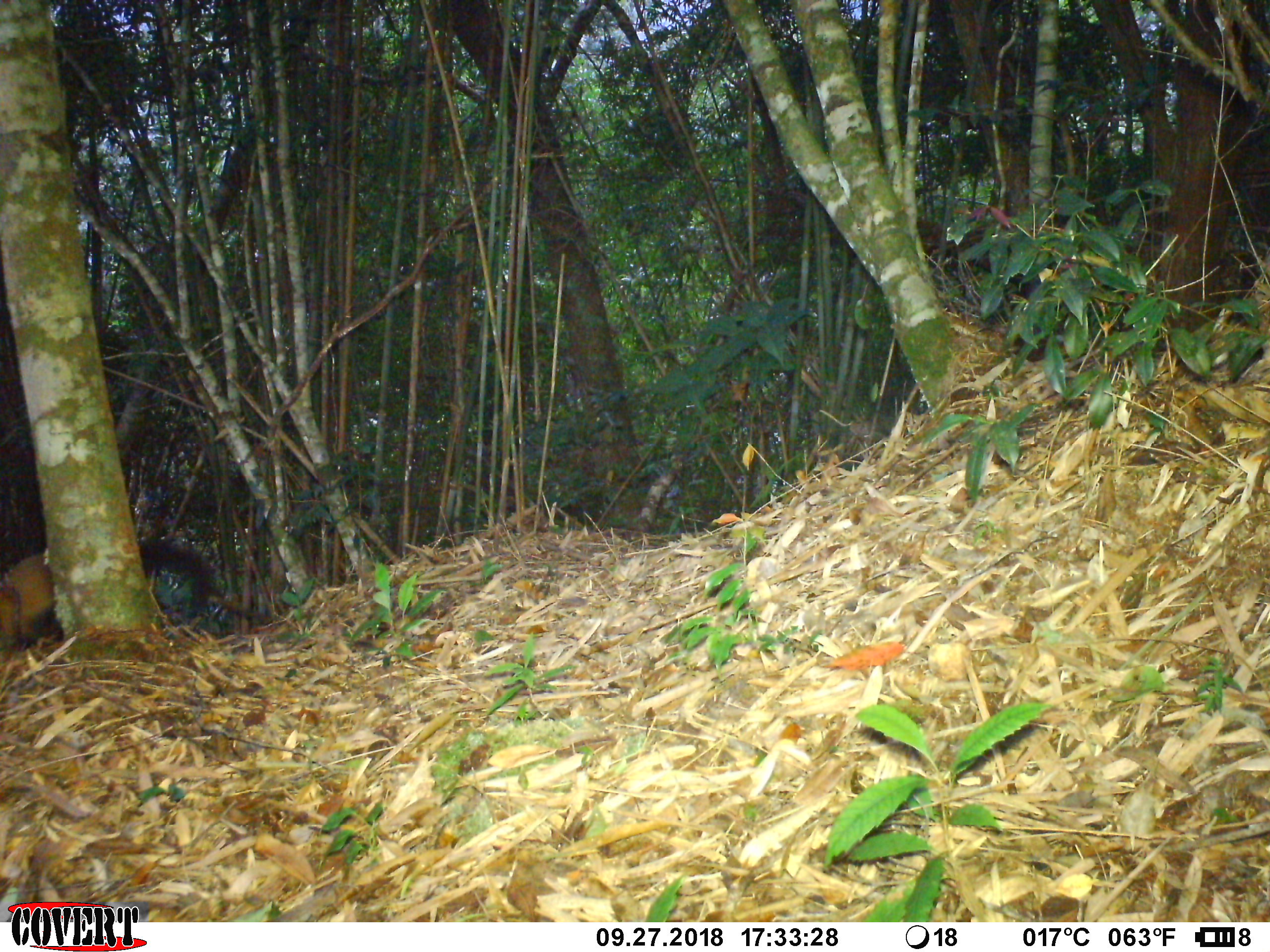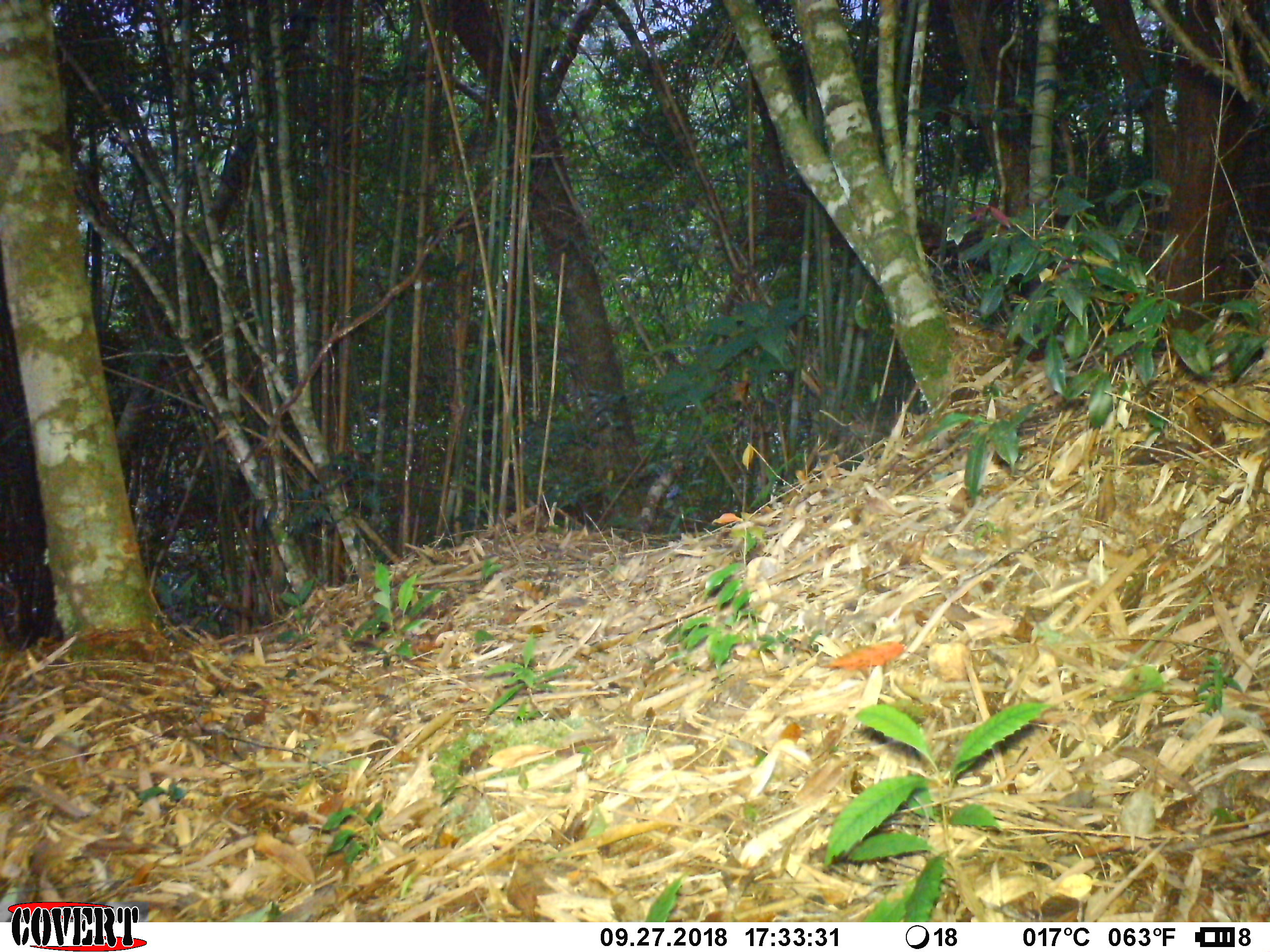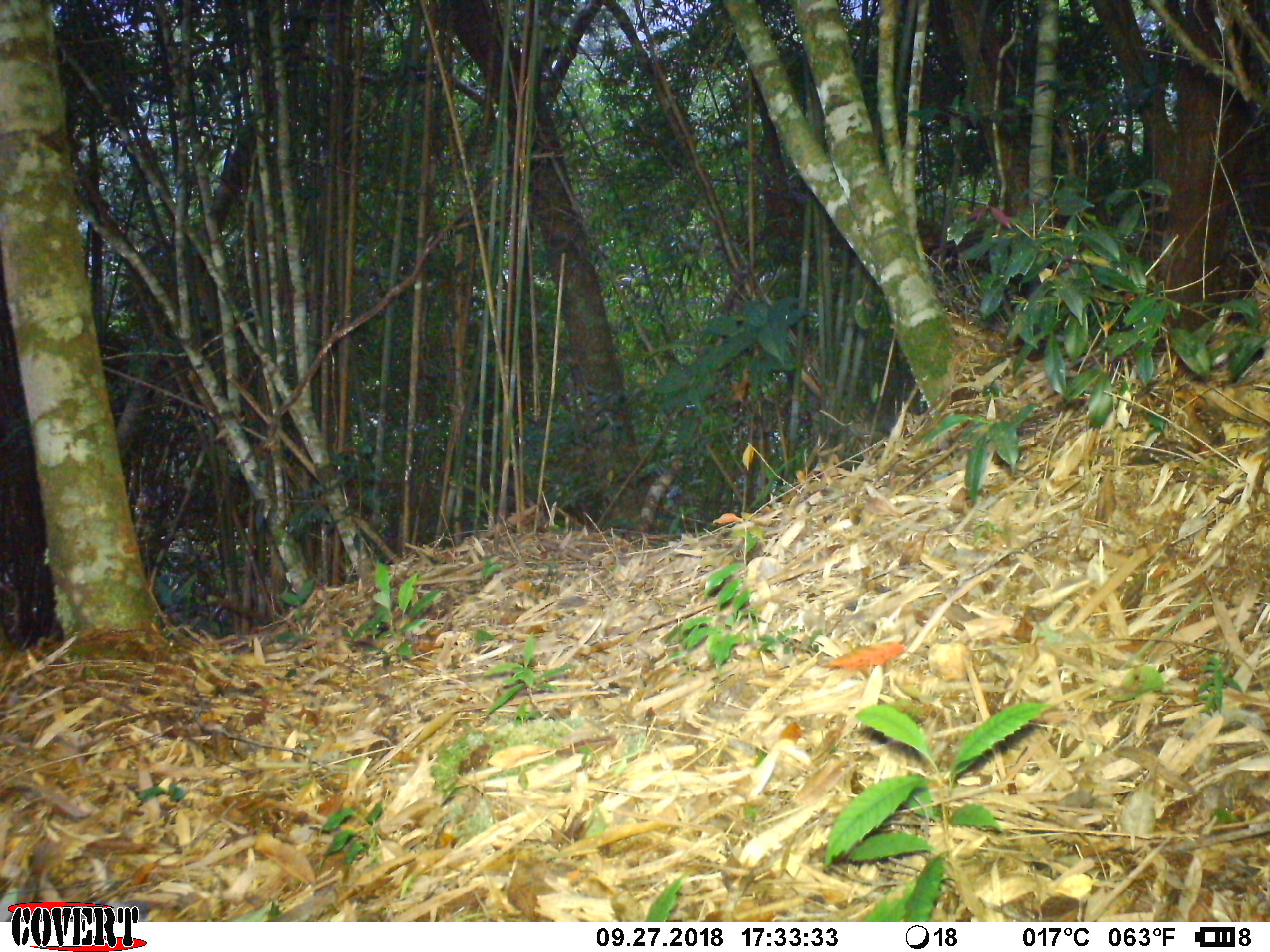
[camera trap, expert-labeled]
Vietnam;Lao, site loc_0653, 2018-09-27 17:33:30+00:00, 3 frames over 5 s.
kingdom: Animalia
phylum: Chordata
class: Mammalia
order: Carnivora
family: Mustelidae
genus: Martes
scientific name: Martes flavigula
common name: yellow-throated marten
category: yellow throated marten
Yellow throated marten (yellow-throated marten) (Martes flavigula). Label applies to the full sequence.